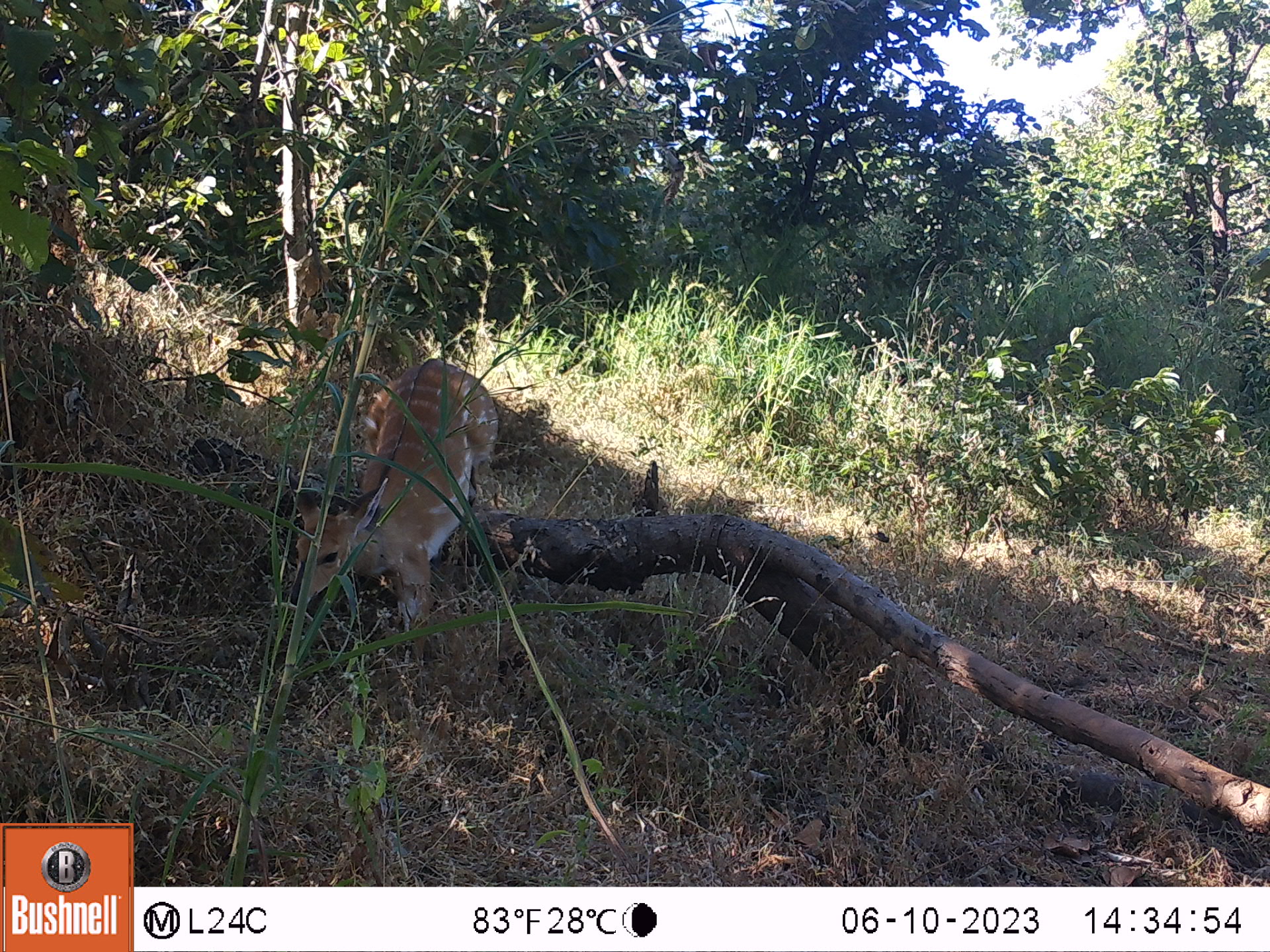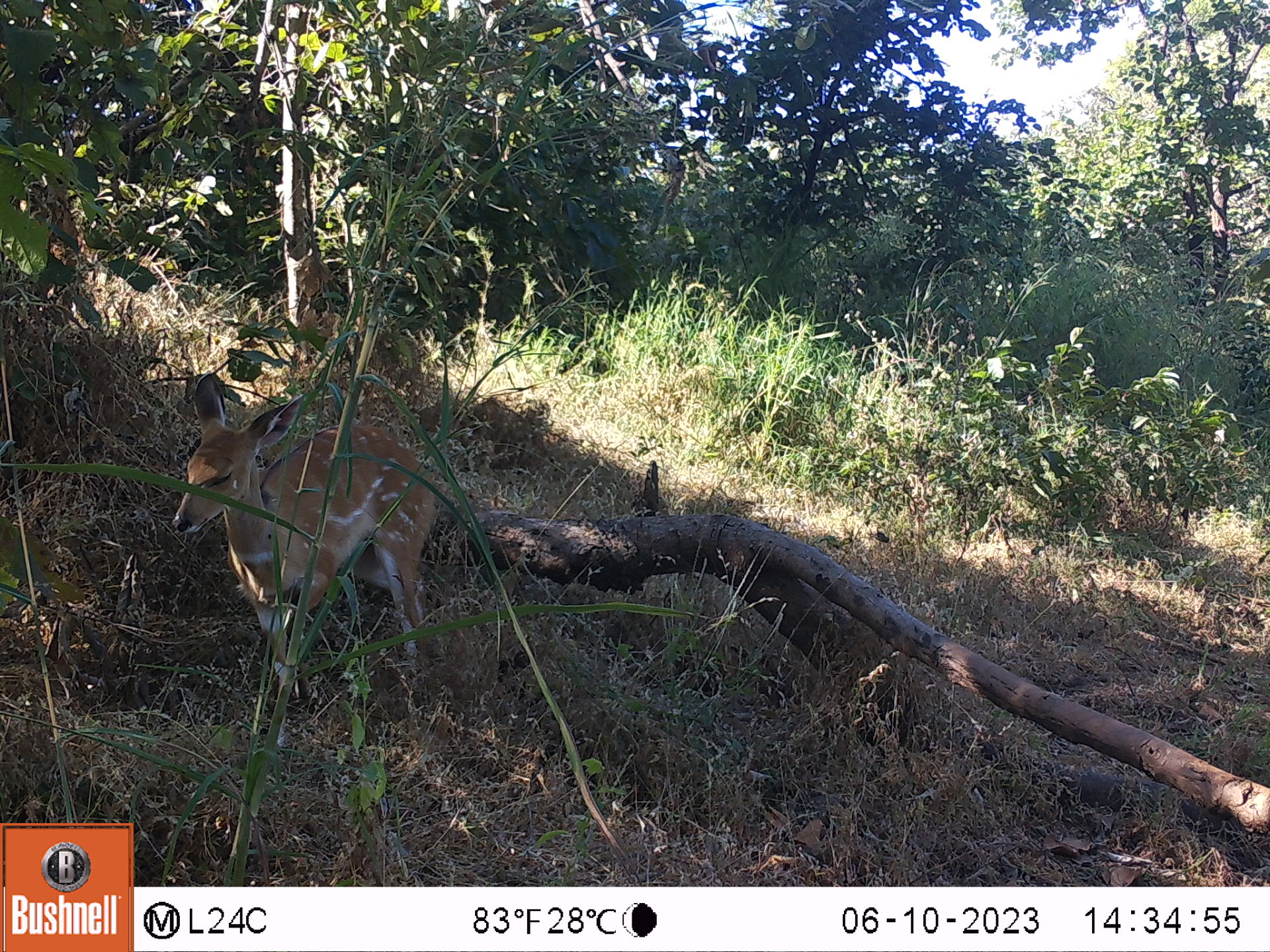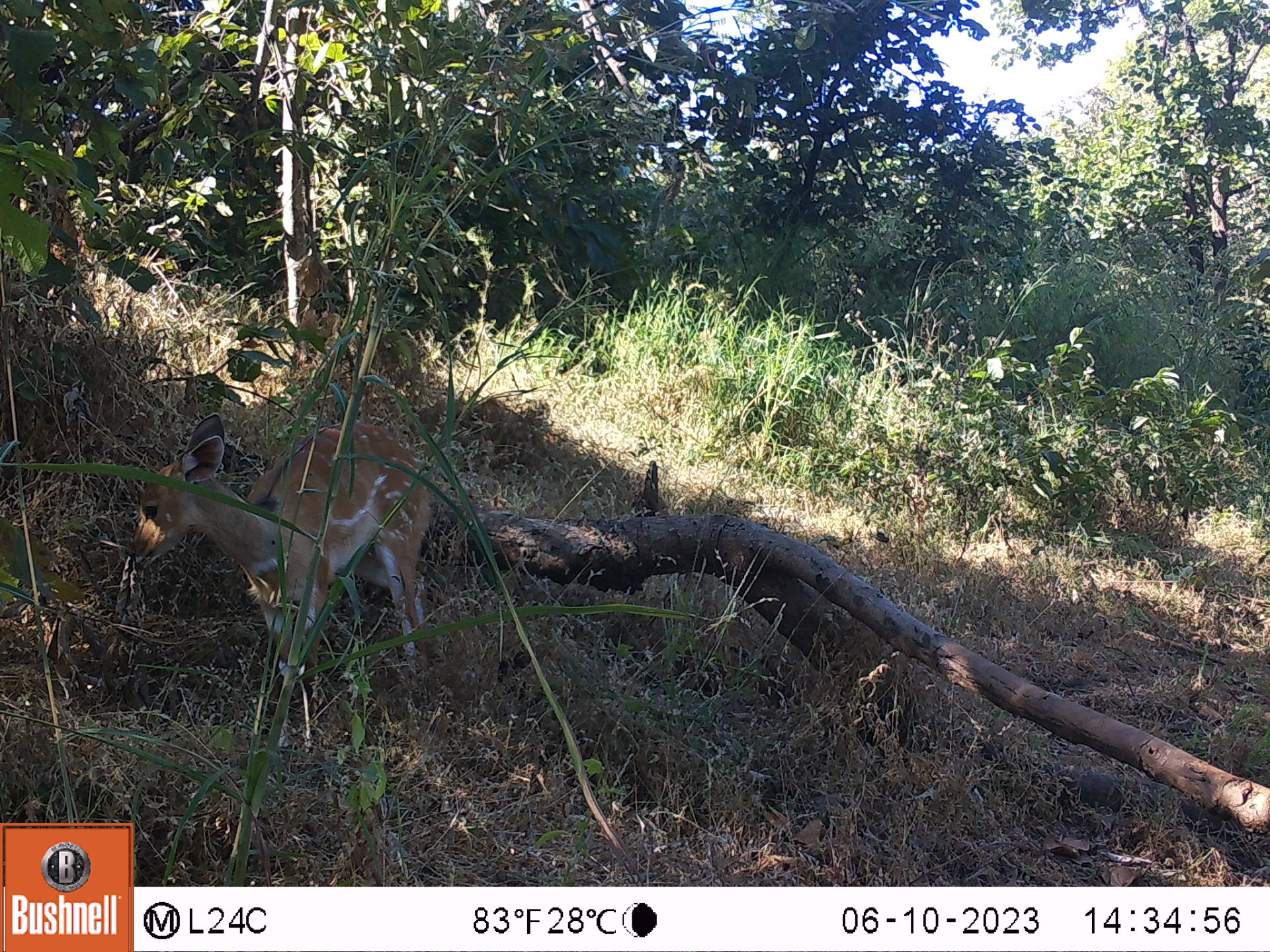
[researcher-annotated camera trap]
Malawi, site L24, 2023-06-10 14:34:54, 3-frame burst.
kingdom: Animalia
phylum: Chordata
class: Mammalia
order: Artiodactyla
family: Bovidae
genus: Tragelaphus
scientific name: Tragelaphus sylvaticus sylvaticus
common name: cape bushbuck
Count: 1.